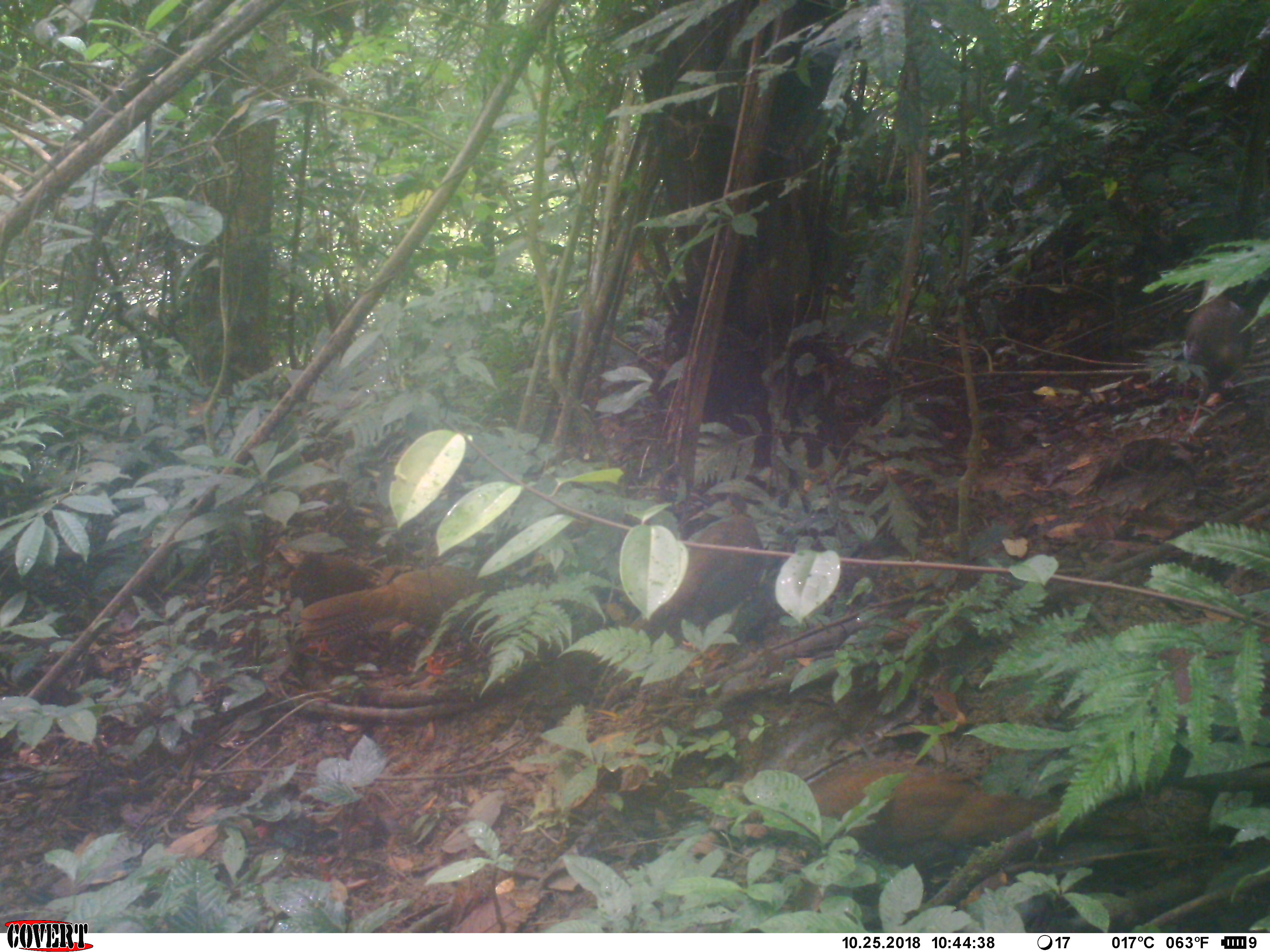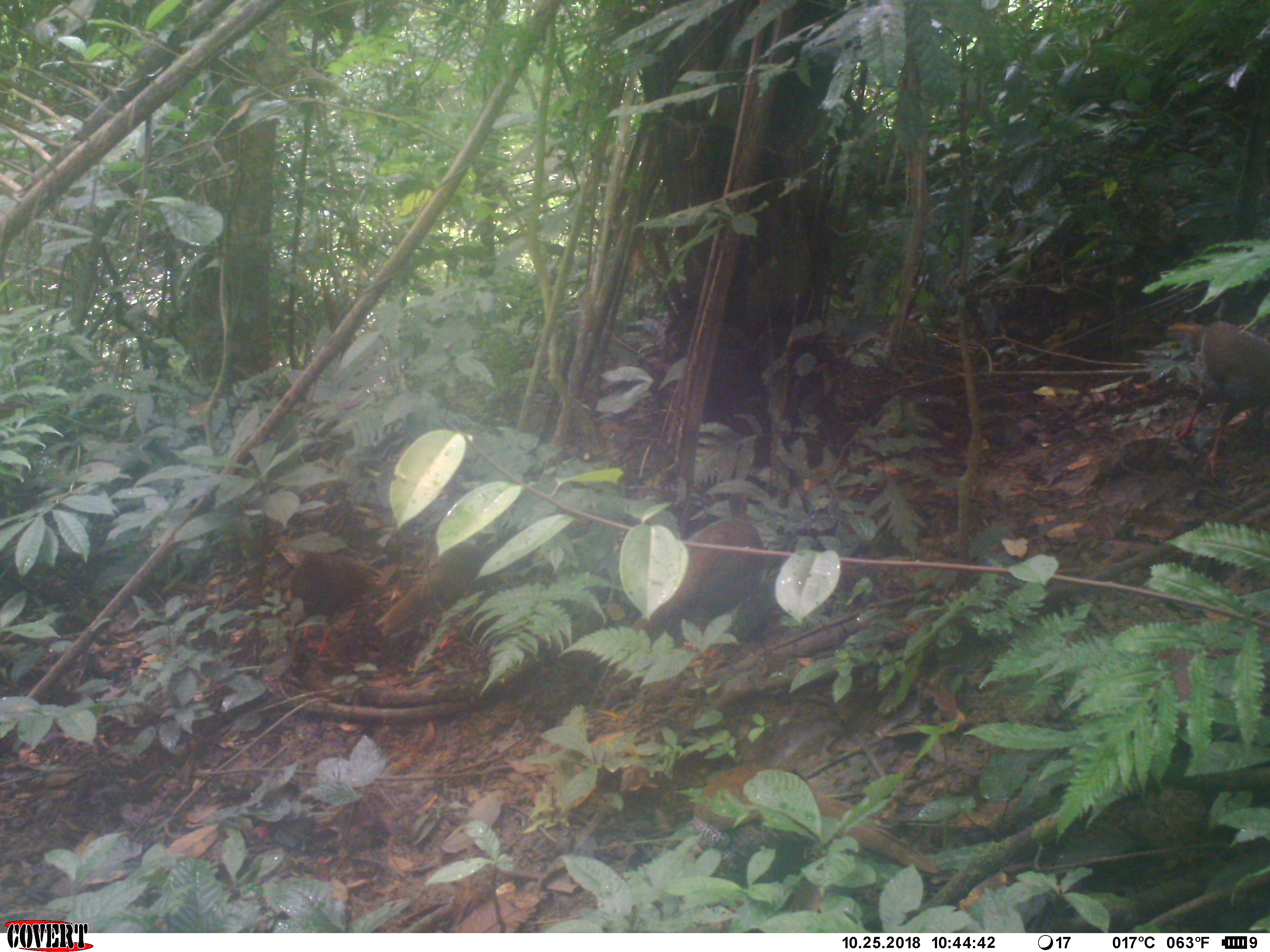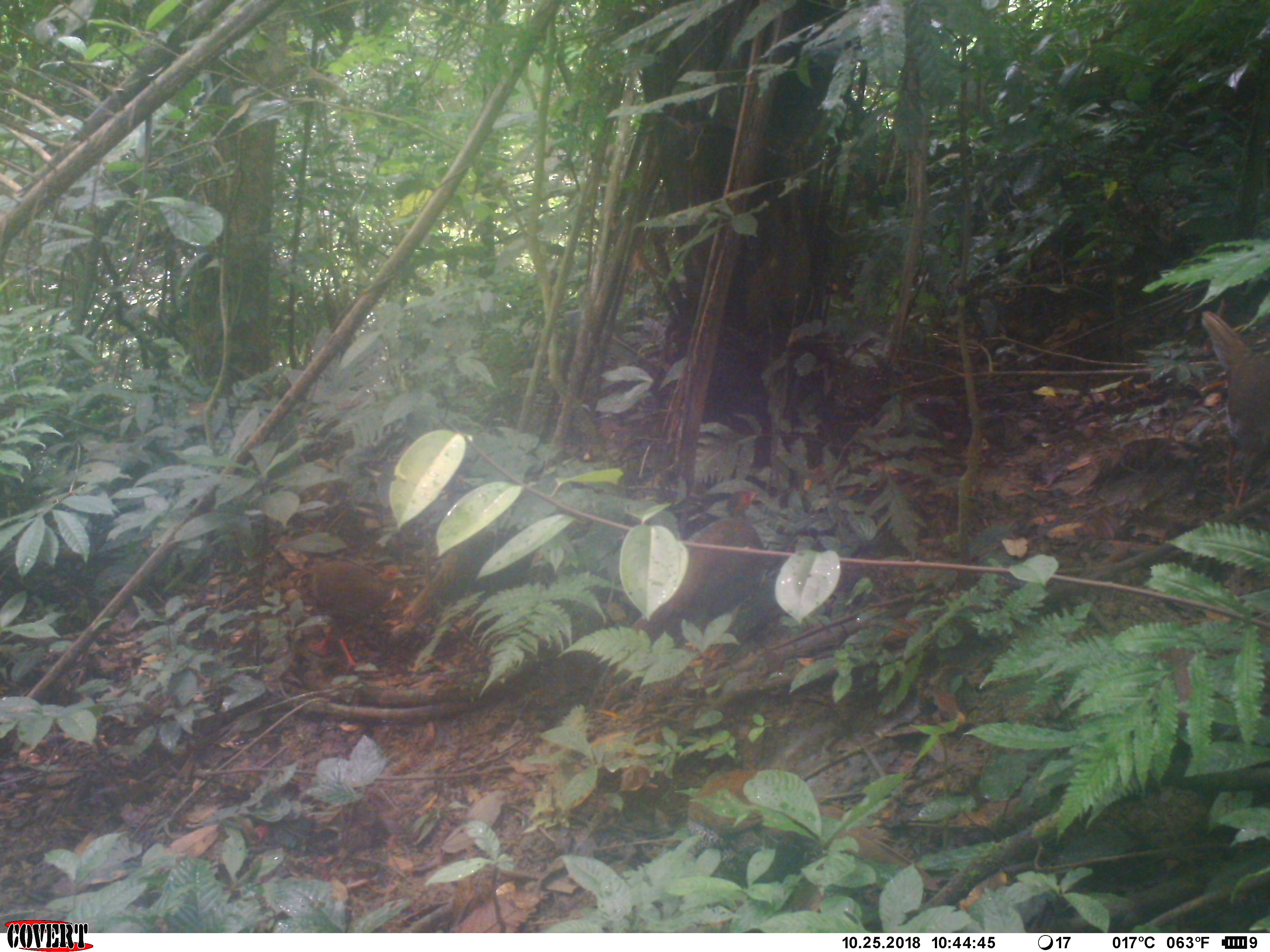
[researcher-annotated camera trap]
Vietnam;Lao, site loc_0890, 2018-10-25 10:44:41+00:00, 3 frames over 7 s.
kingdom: Animalia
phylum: Chordata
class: Aves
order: Galliformes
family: Phasianidae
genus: Lophura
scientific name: Lophura nycthemera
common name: silver pheasant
Silver pheasant (Lophura nycthemera). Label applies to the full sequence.